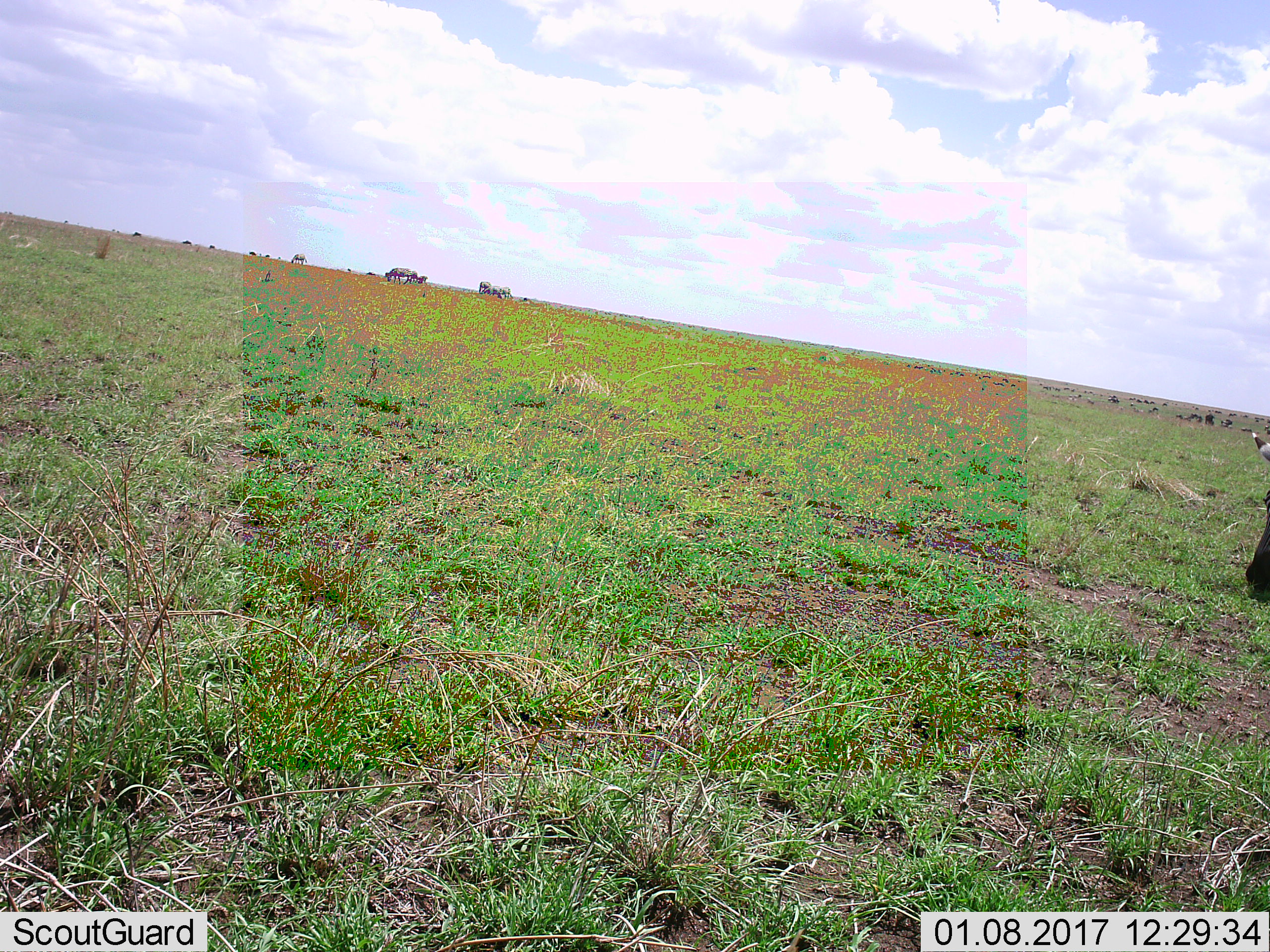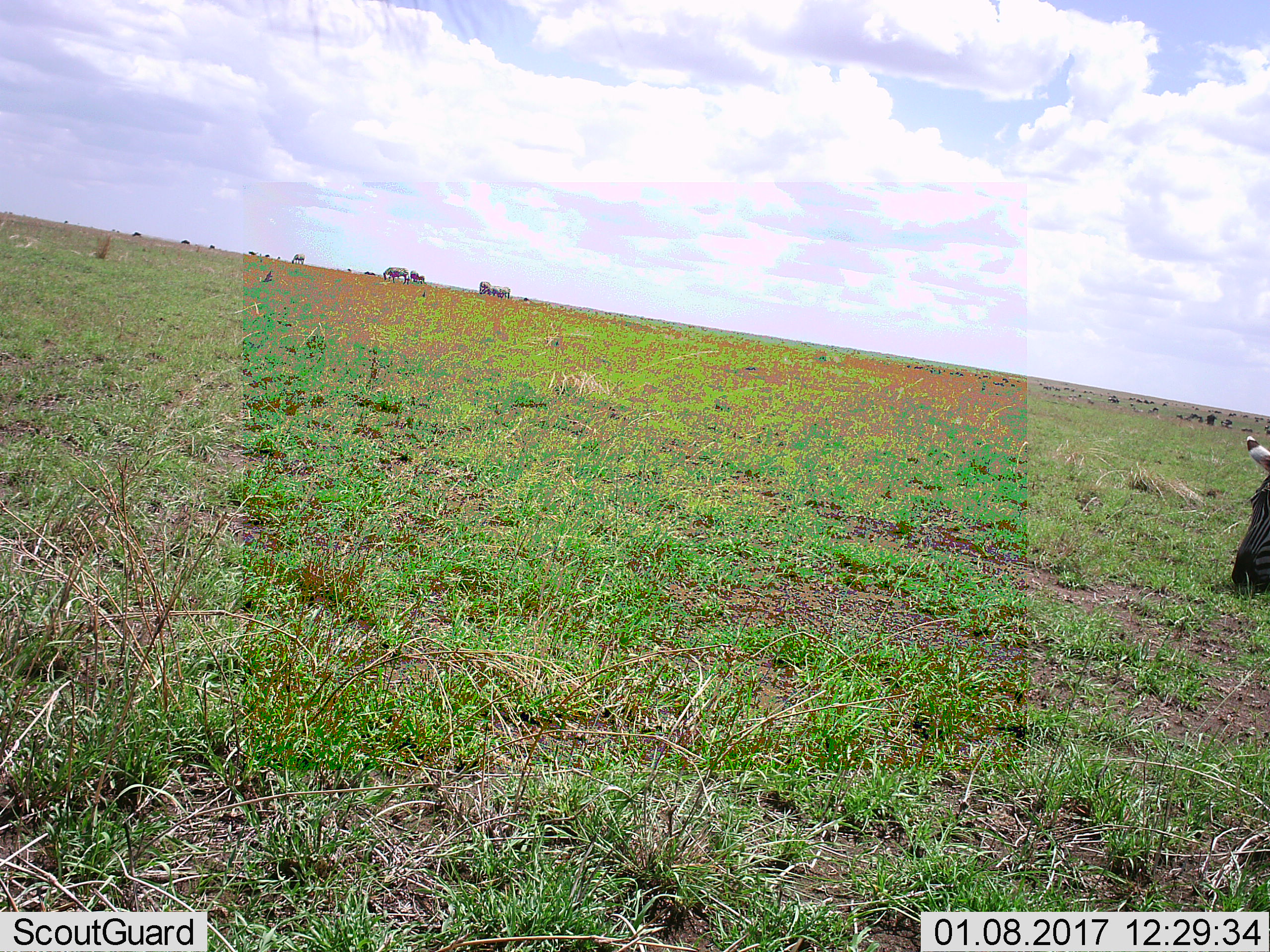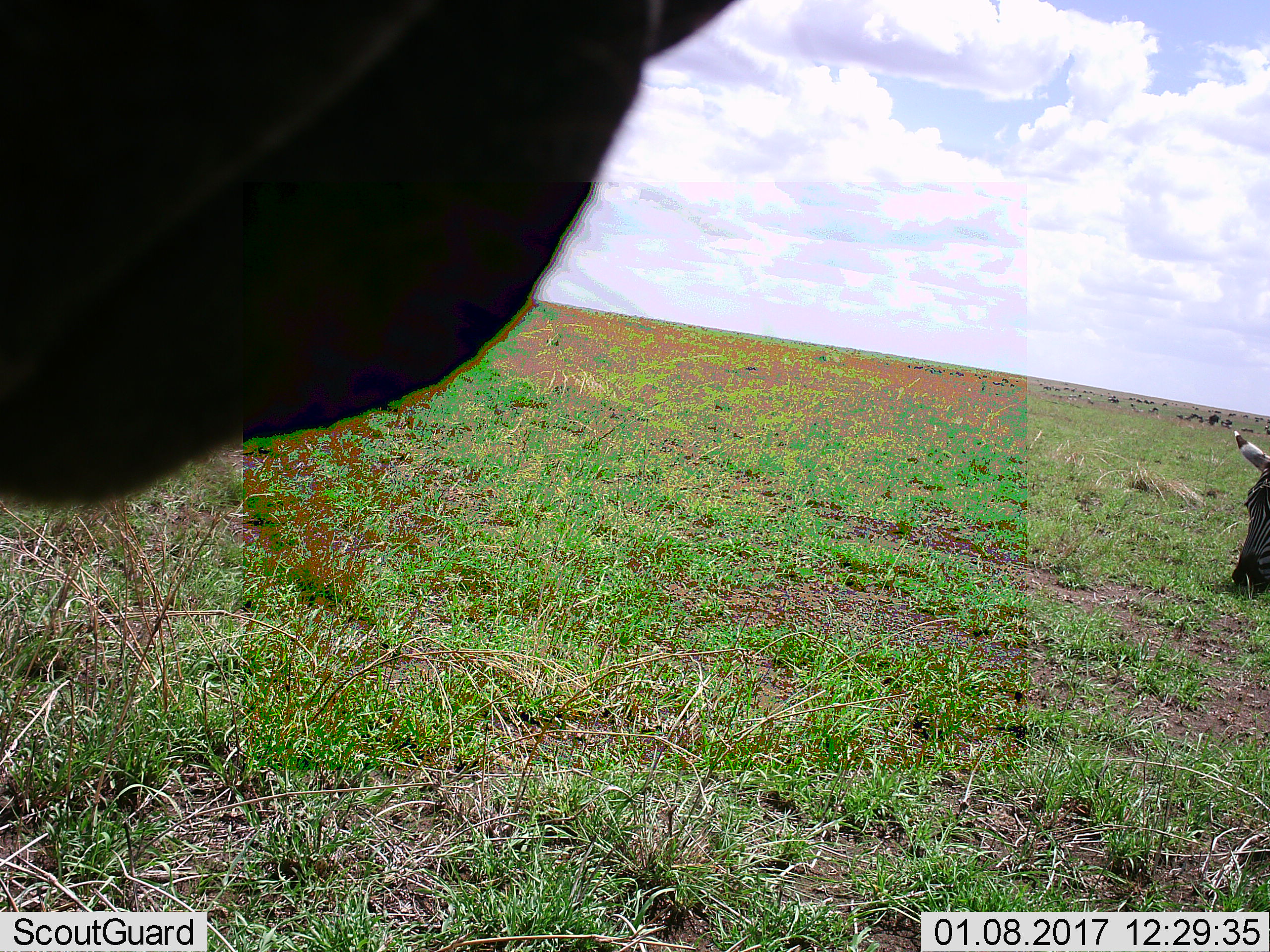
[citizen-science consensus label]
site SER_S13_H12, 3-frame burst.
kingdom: Animalia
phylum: Chordata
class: Mammalia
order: Perissodactyla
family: Equidae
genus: Equus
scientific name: Equus quagga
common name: plains zebra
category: zebraplains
Zebraplains (plains zebra) (Equus quagga), count 5. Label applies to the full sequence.